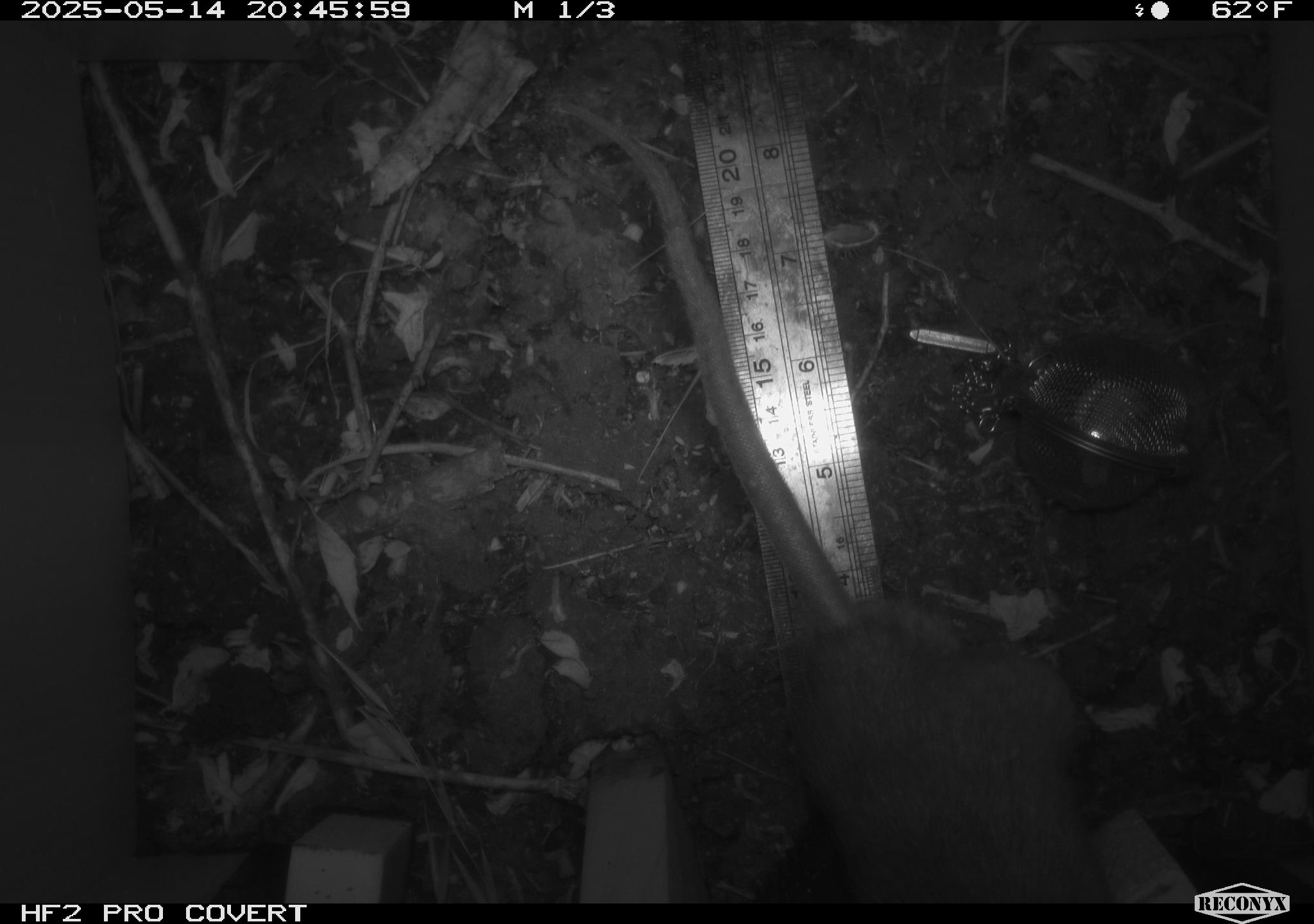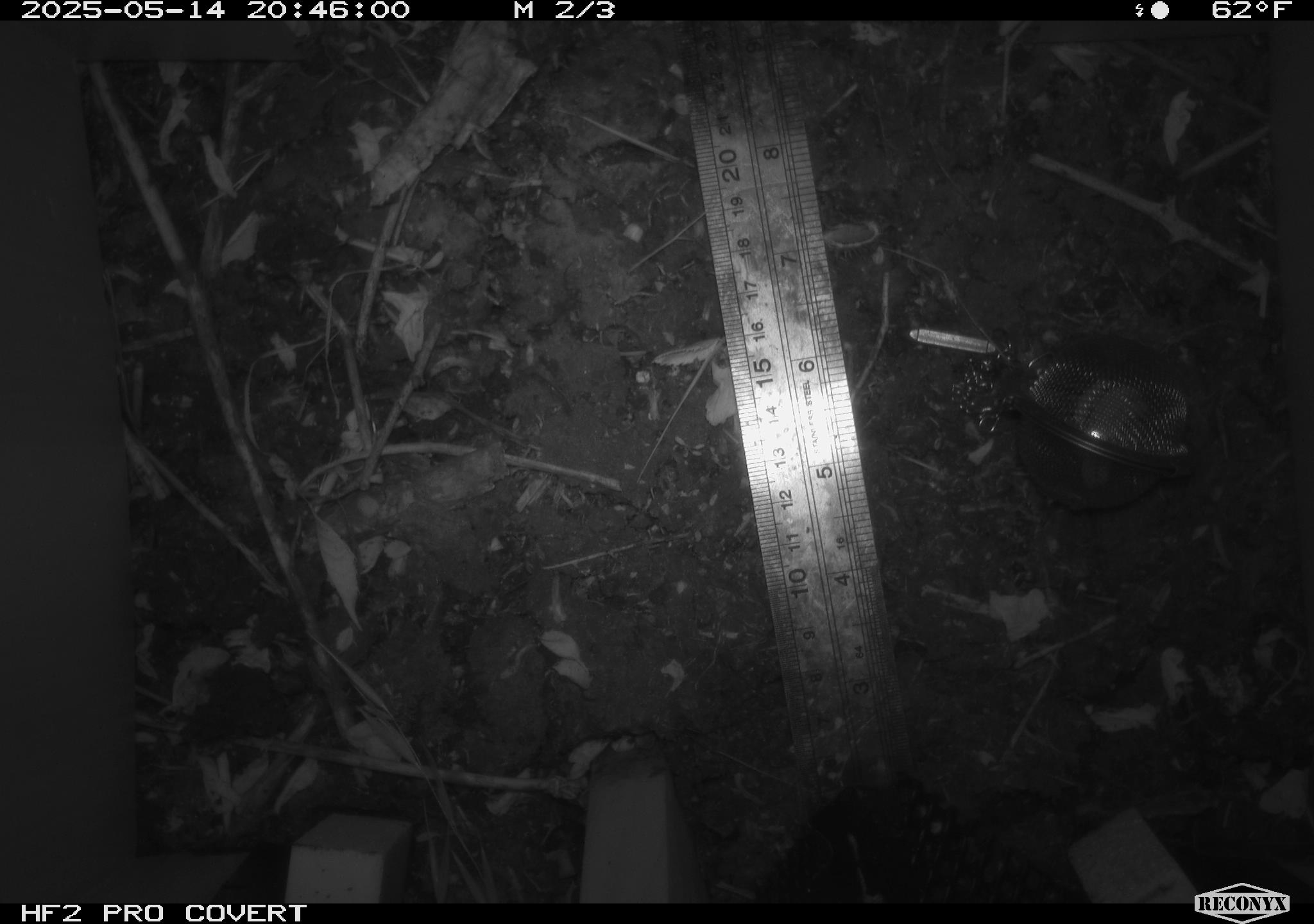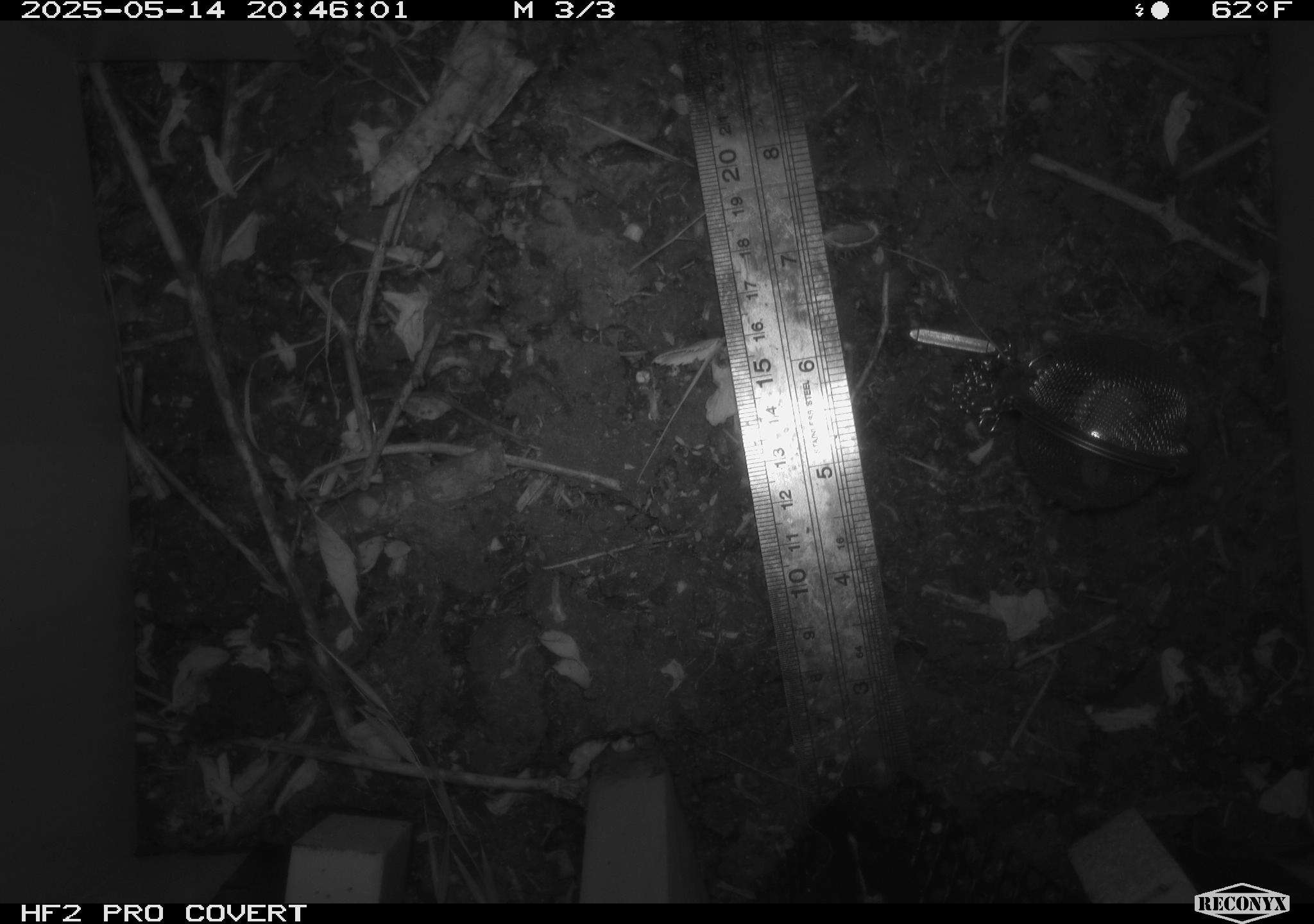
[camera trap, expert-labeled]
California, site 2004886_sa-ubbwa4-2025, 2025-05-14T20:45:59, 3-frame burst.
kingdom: Animalia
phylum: Chordata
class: Mammalia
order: Rodentia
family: Muridae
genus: Rattus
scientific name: Rattus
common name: rat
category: rattus species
Rattus species (rat) (Rattus).